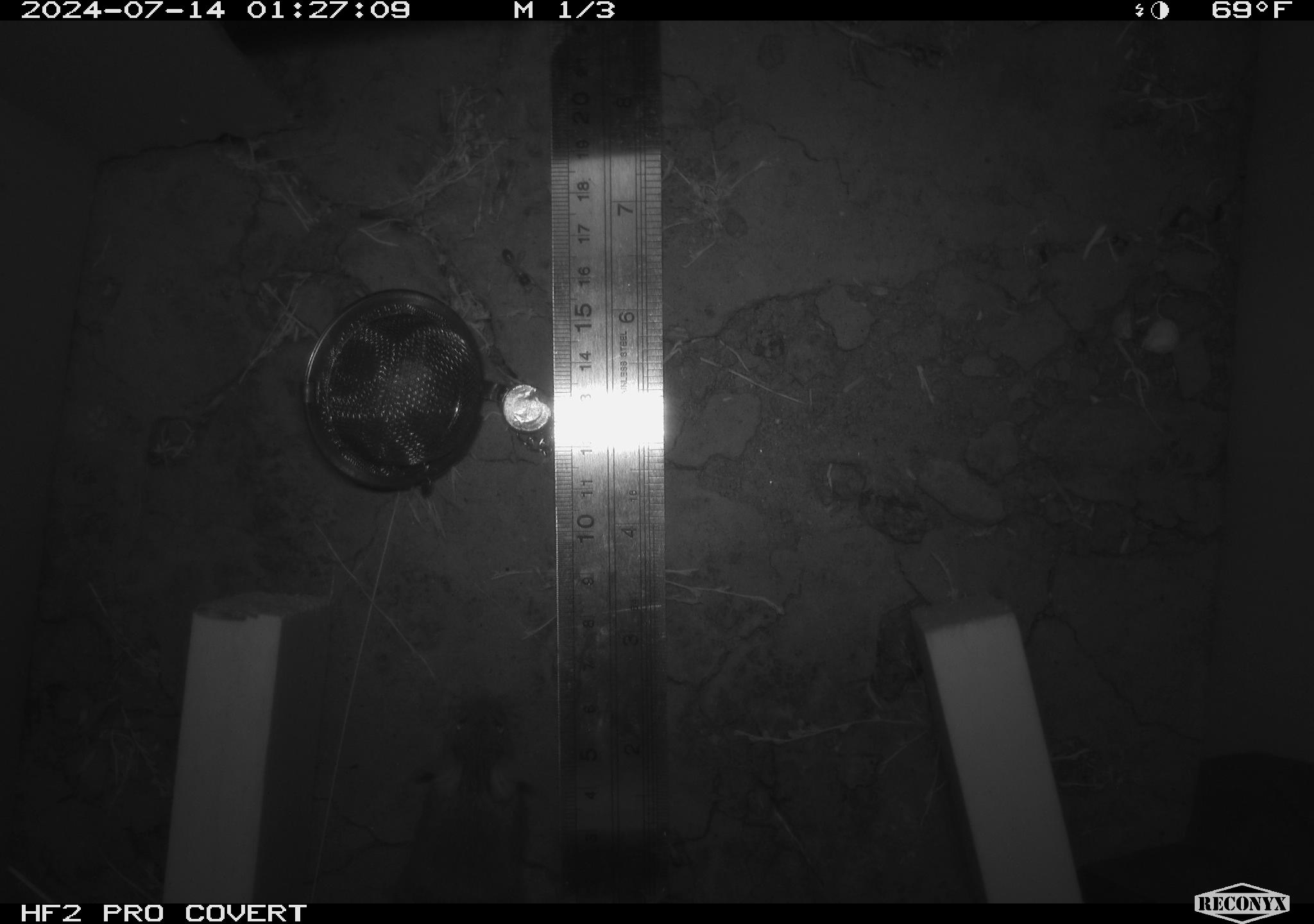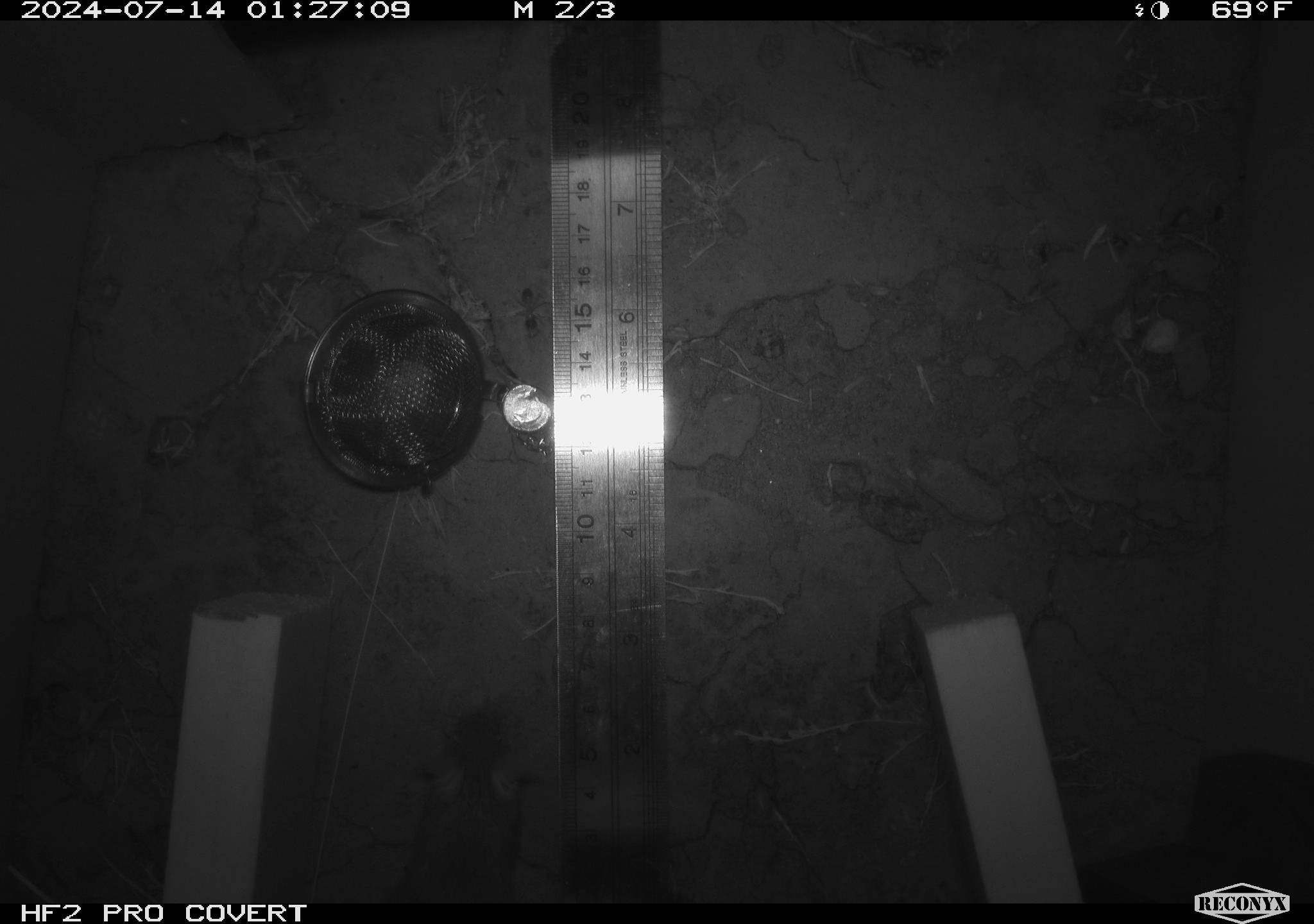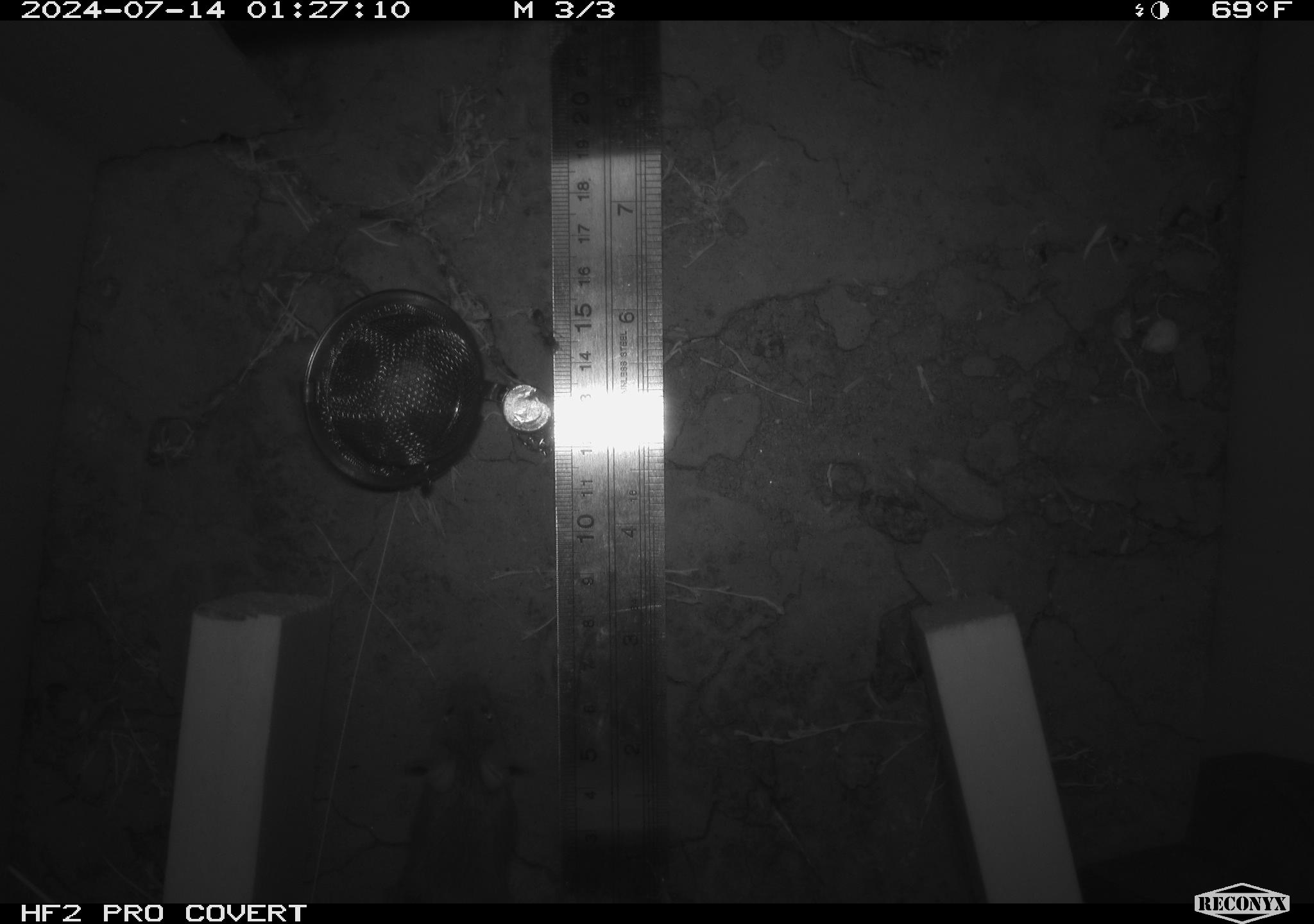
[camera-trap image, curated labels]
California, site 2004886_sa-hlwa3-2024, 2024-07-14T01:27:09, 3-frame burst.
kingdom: Animalia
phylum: Chordata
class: Mammalia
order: Rodentia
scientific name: Rodentia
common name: mouse species